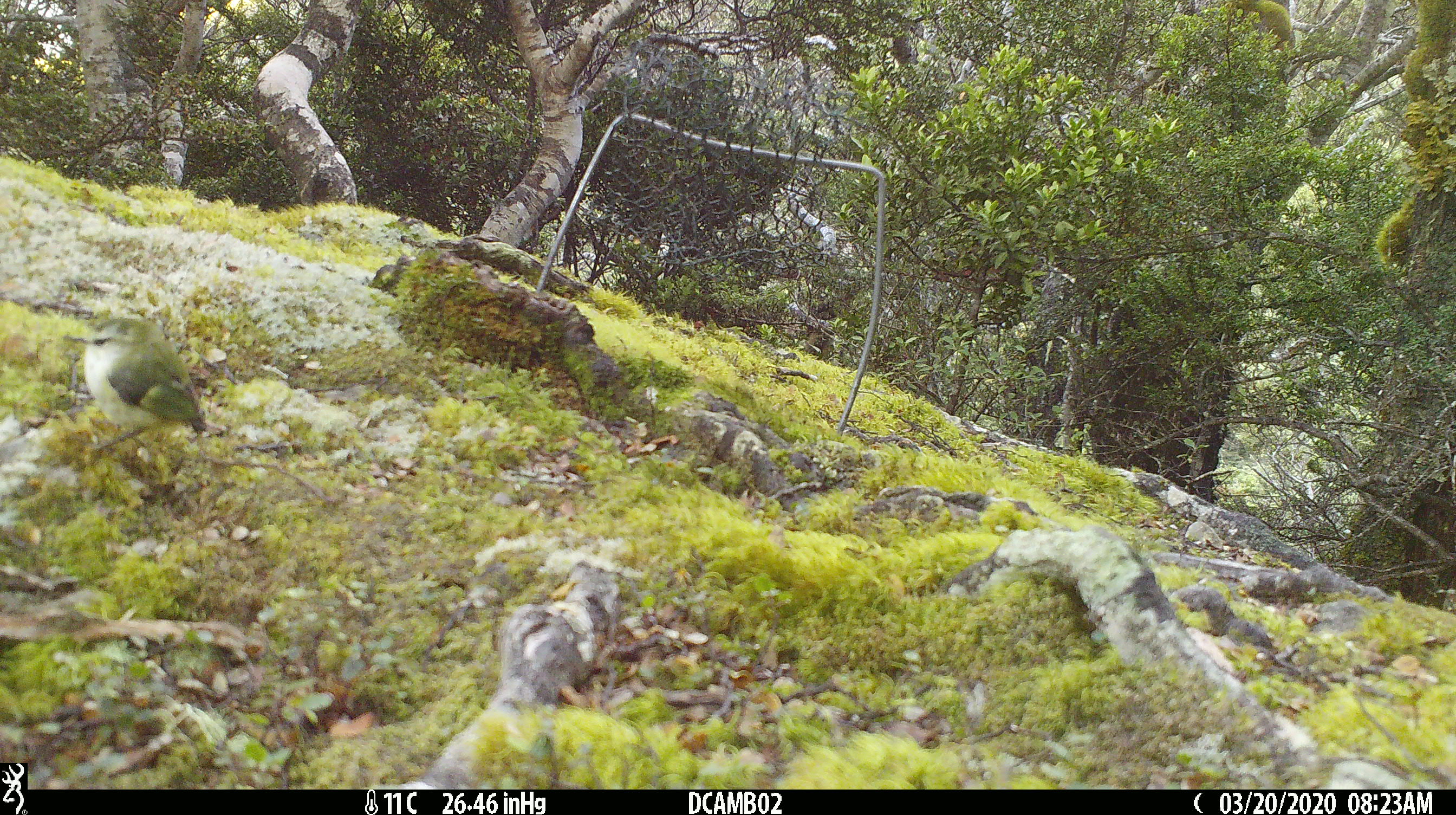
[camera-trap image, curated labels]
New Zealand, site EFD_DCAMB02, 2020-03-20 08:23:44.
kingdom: Animalia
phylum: Chordata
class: Aves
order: Passeriformes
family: Acanthisittidae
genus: Acanthisitta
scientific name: Acanthisitta chloris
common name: rifleman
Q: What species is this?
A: Rifleman (Acanthisitta chloris).